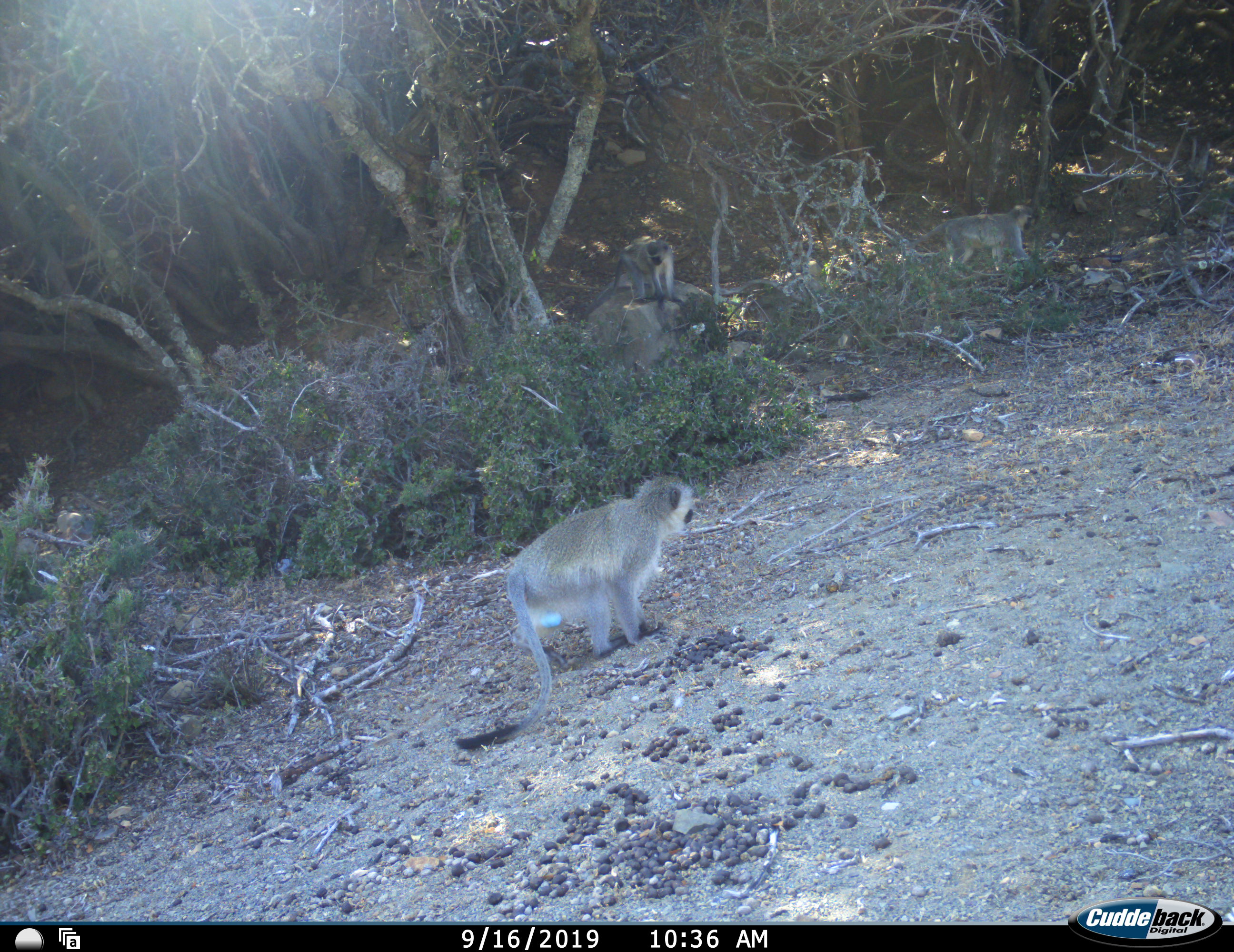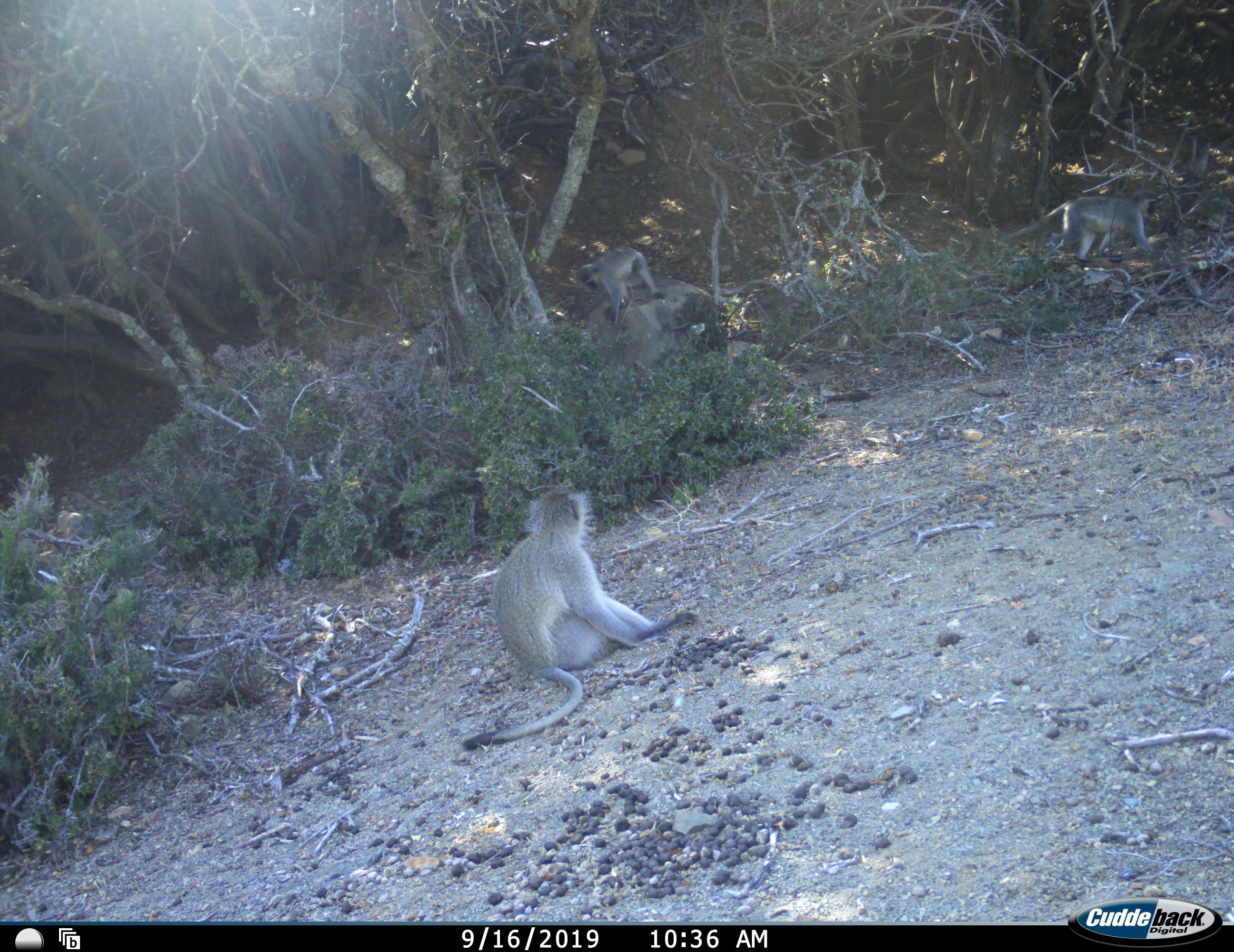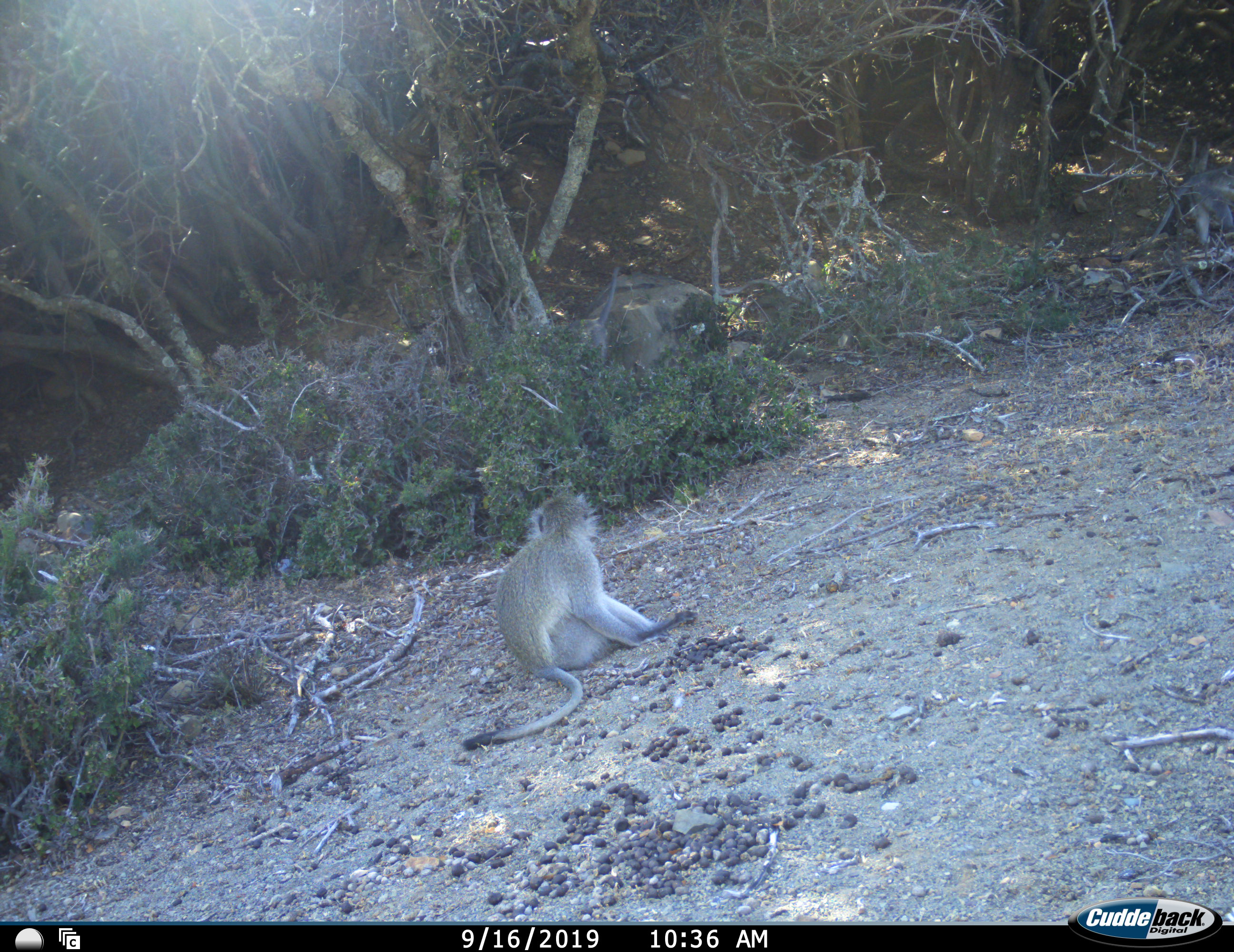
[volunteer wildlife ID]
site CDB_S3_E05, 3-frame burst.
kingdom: Animalia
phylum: Chordata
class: Mammalia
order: Primates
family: Cercopithecidae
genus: Chlorocebus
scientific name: Chlorocebus pygerythrus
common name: vervet monkey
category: monkeyvervet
Monkeyvervet (vervet monkey) (Chlorocebus pygerythrus), count 3. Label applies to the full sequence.